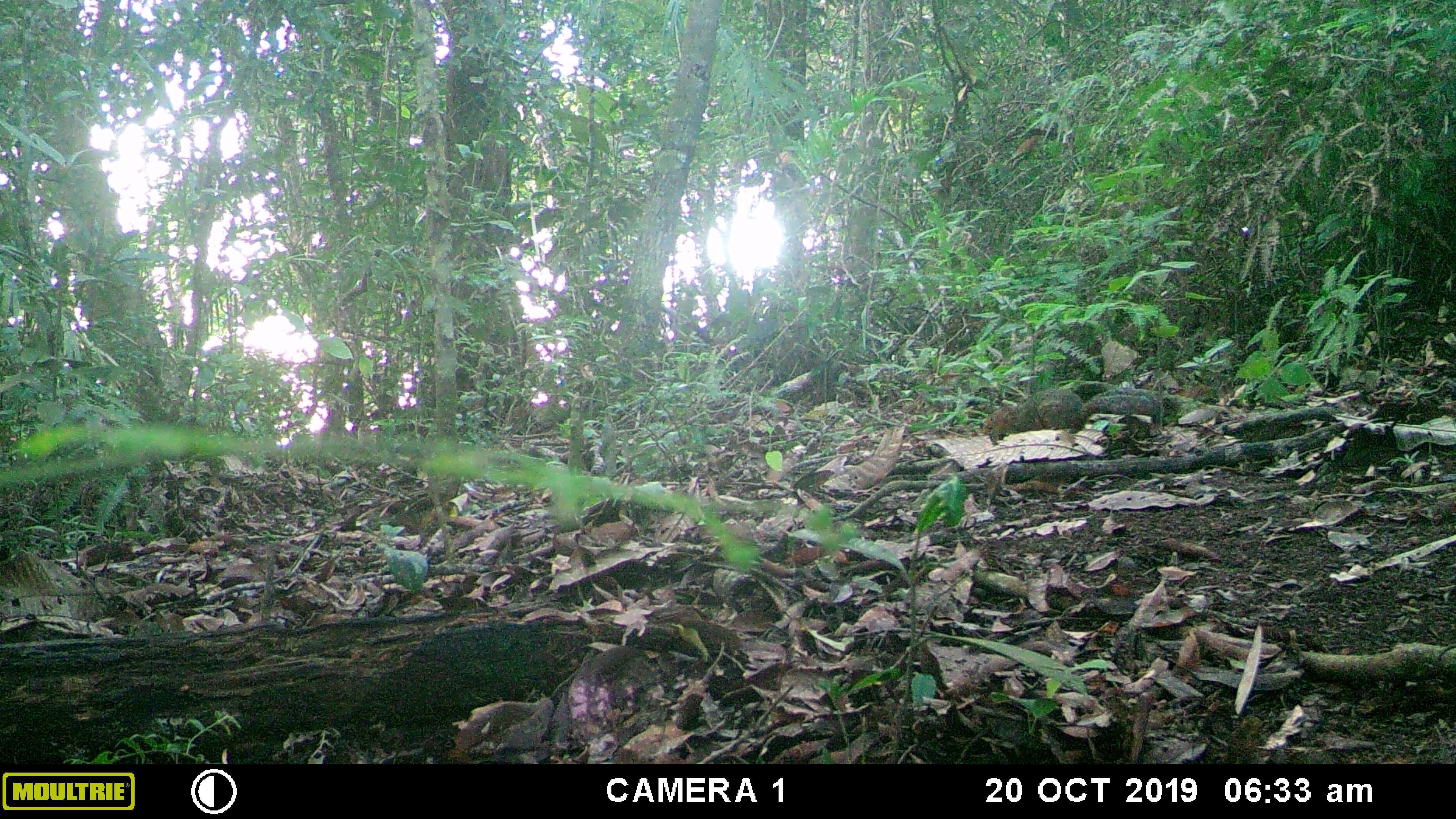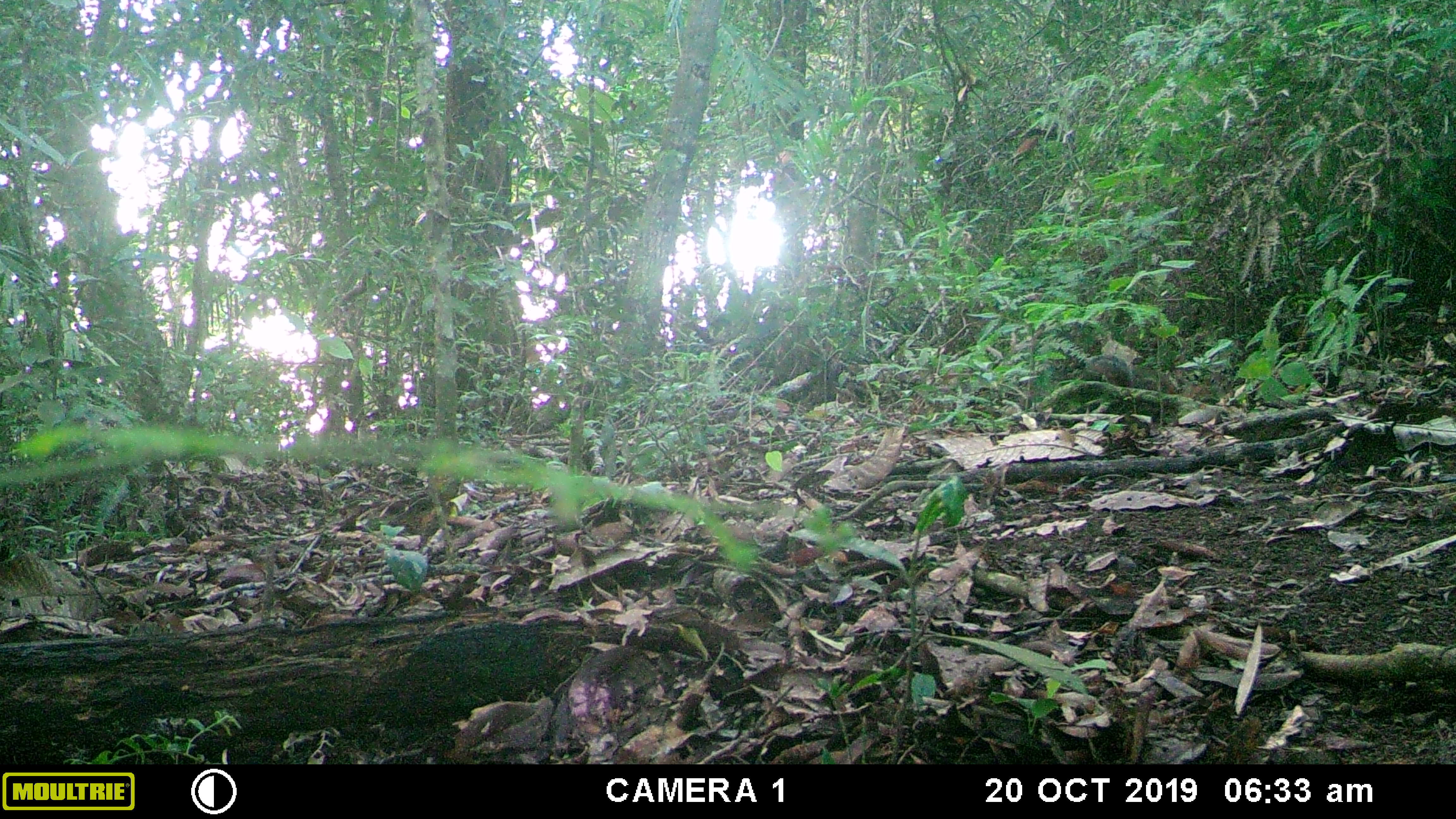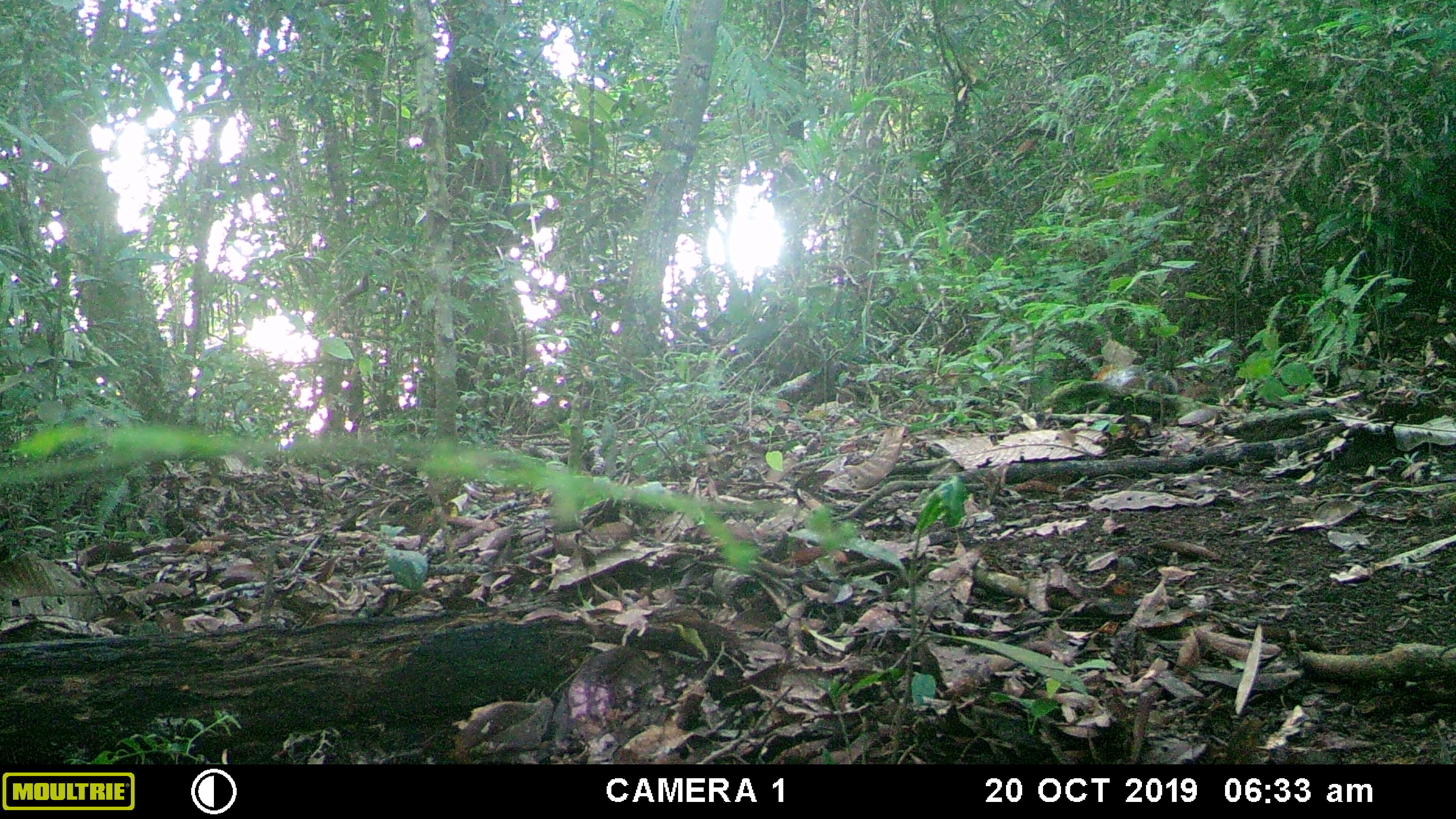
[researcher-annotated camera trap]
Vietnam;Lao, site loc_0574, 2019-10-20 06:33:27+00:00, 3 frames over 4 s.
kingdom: Animalia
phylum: Chordata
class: Mammalia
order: Rodentia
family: Sciuridae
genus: Dremomys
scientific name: Dremomys rufigenis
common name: red-cheeked squirrel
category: red cheeked squirrel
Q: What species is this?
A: Red cheeked squirrel (red-cheeked squirrel) (Dremomys rufigenis).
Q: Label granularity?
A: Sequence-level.